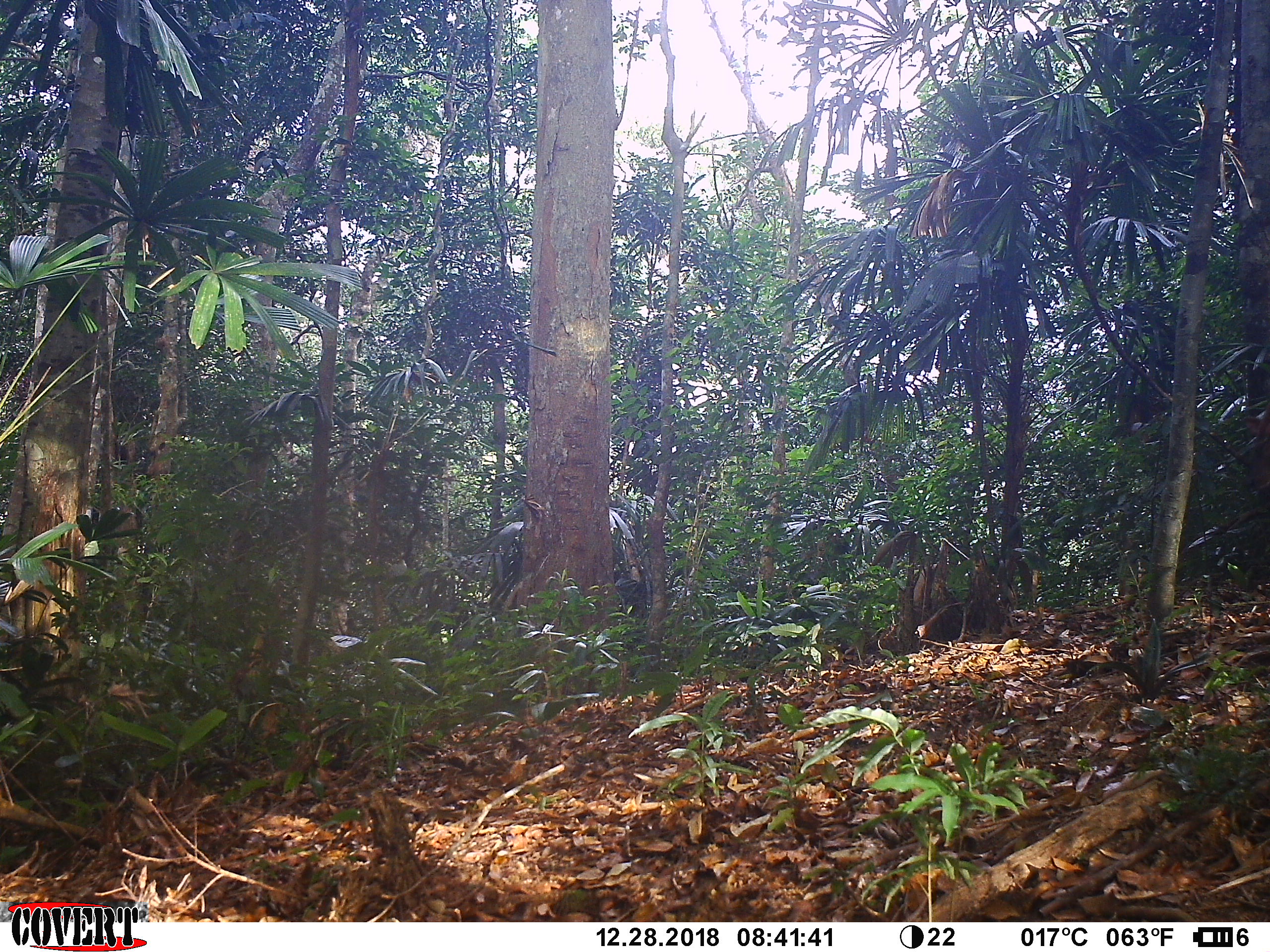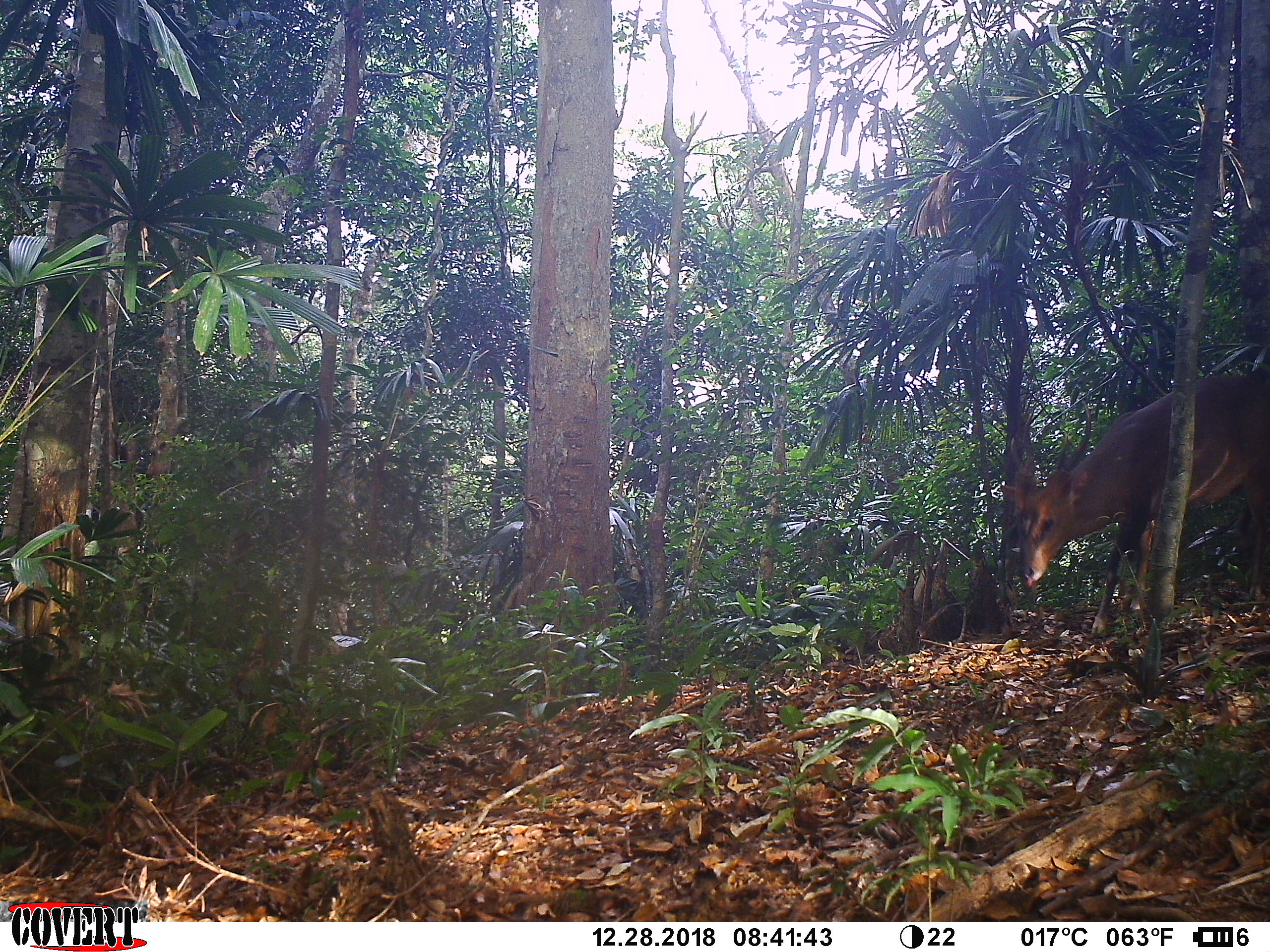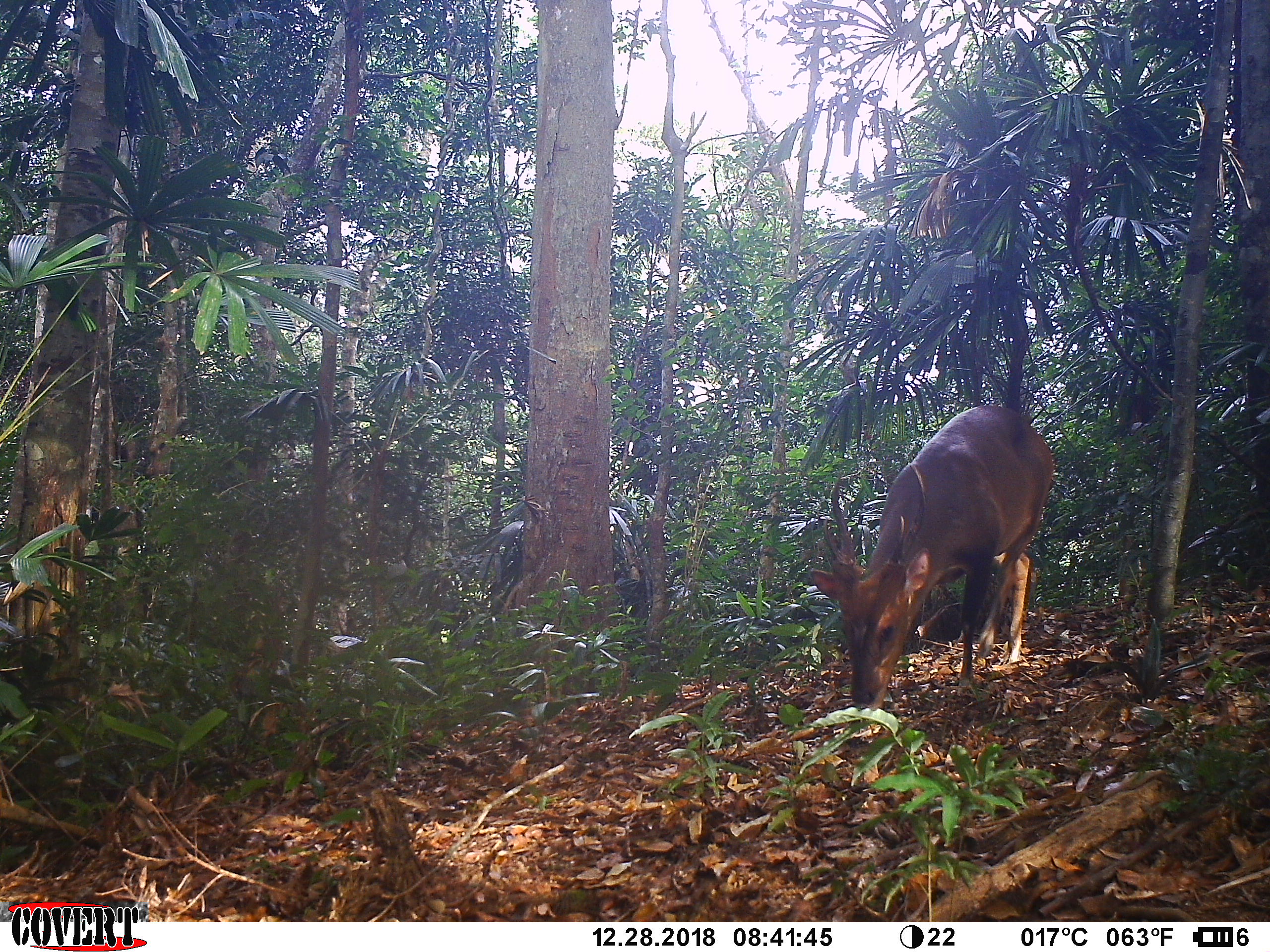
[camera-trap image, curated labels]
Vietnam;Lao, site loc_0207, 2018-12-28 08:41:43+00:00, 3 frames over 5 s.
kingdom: Animalia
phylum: Chordata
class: Mammalia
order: Artiodactyla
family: Cervidae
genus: Muntiacus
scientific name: Muntiacus vuquangensis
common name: large-antlered muntjac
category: large antlered muntjac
Large antlered muntjac (large-antlered muntjac) (Muntiacus vuquangensis). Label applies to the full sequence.